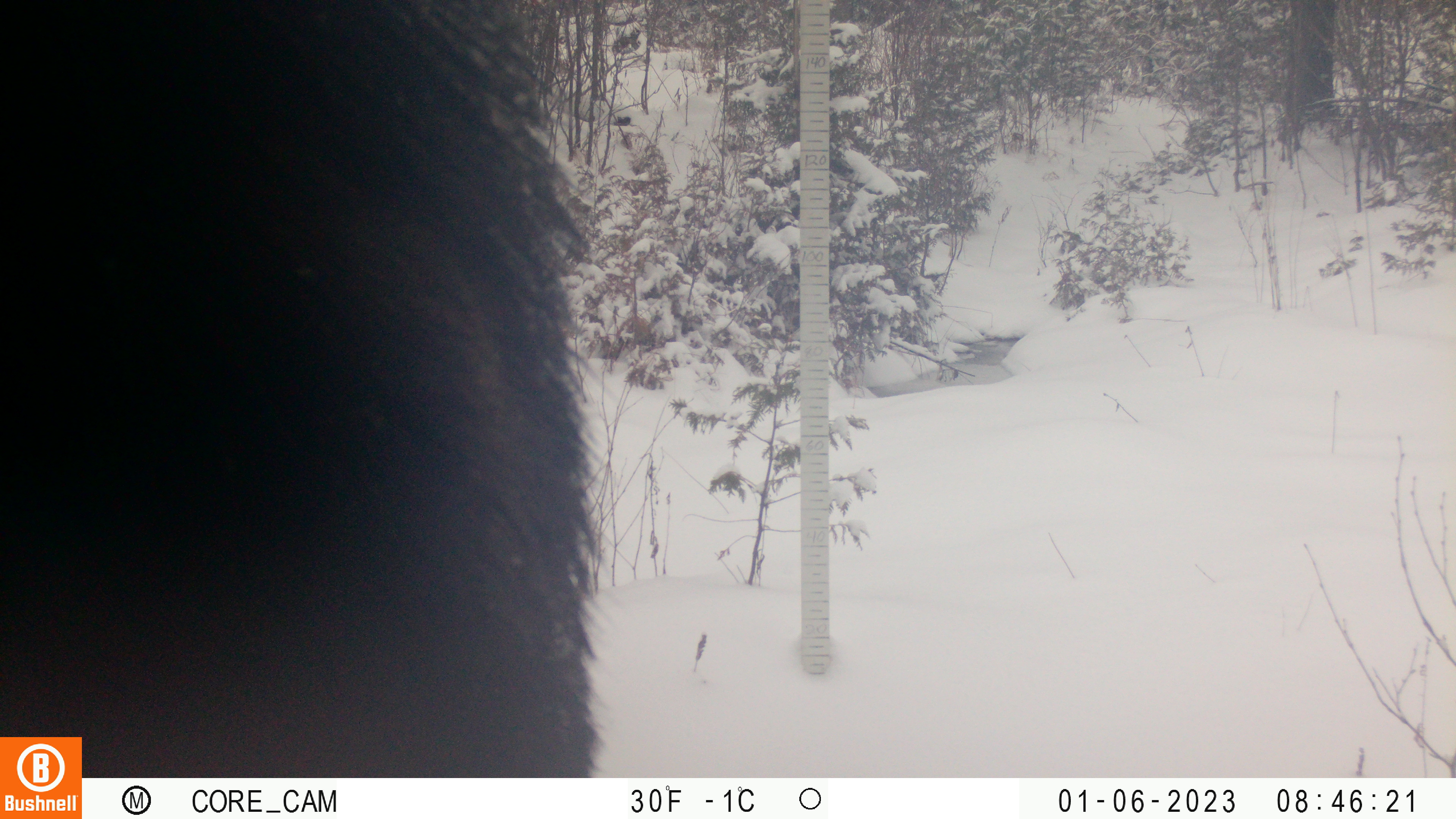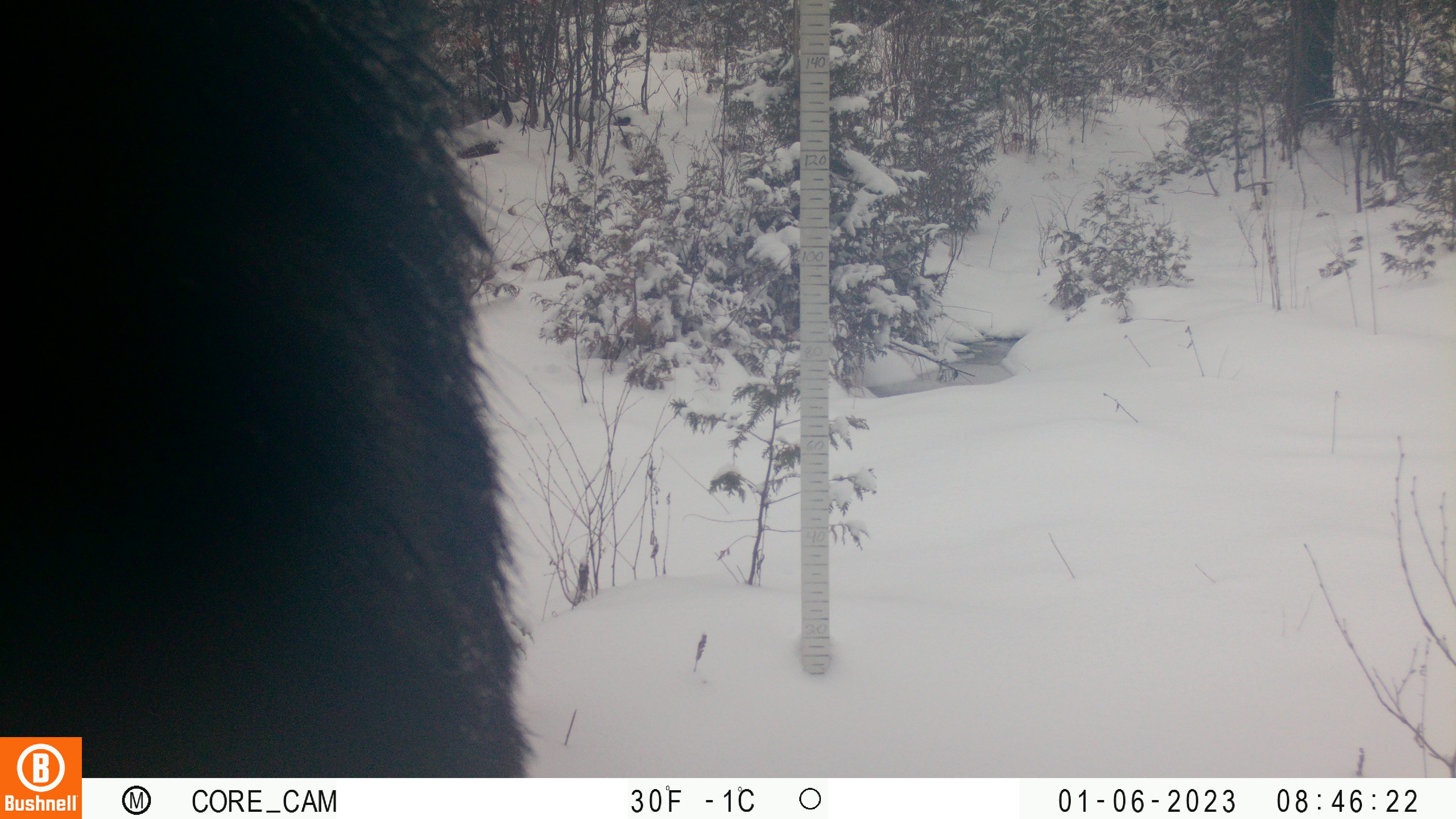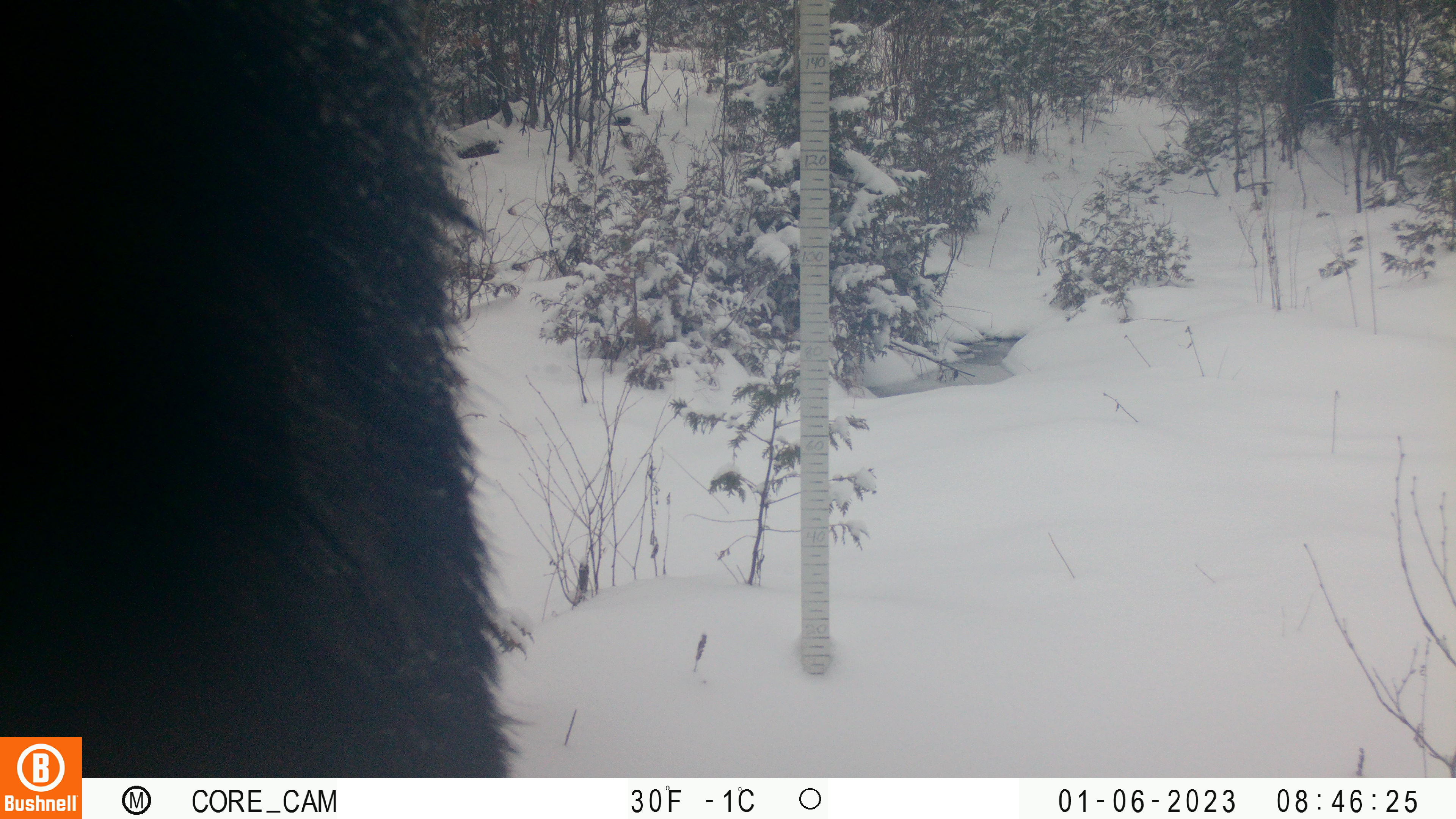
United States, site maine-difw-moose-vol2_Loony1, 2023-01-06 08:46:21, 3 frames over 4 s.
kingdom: Animalia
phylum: Chordata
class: Mammalia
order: Artiodactyla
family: Cervidae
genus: Alces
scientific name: Alces alces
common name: moose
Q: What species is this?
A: Moose (Alces alces).